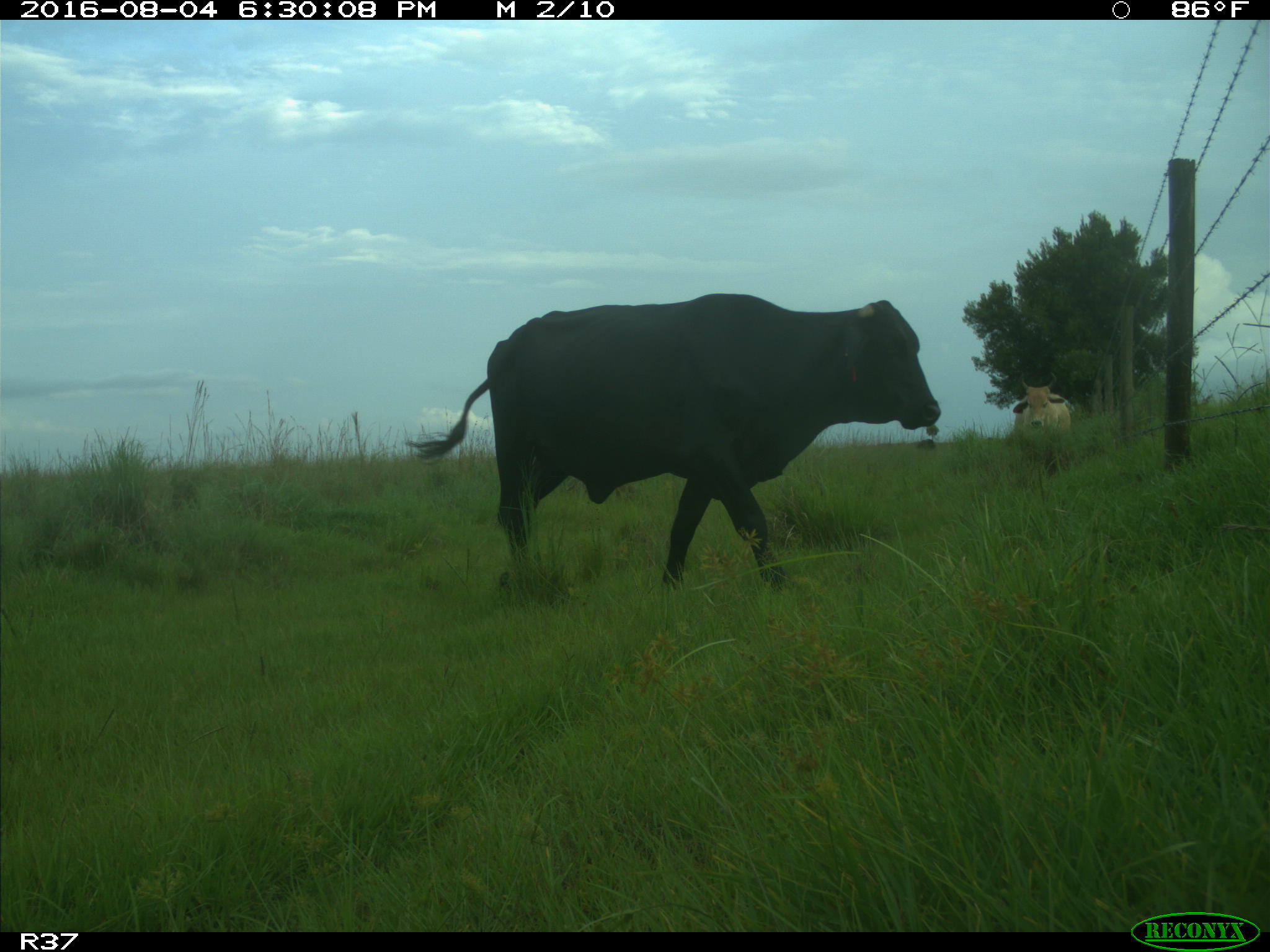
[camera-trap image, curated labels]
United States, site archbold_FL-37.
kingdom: Animalia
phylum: Chordata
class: Mammalia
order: Artiodactyla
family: Bovidae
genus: Bos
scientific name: Bos taurus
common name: domestic cow